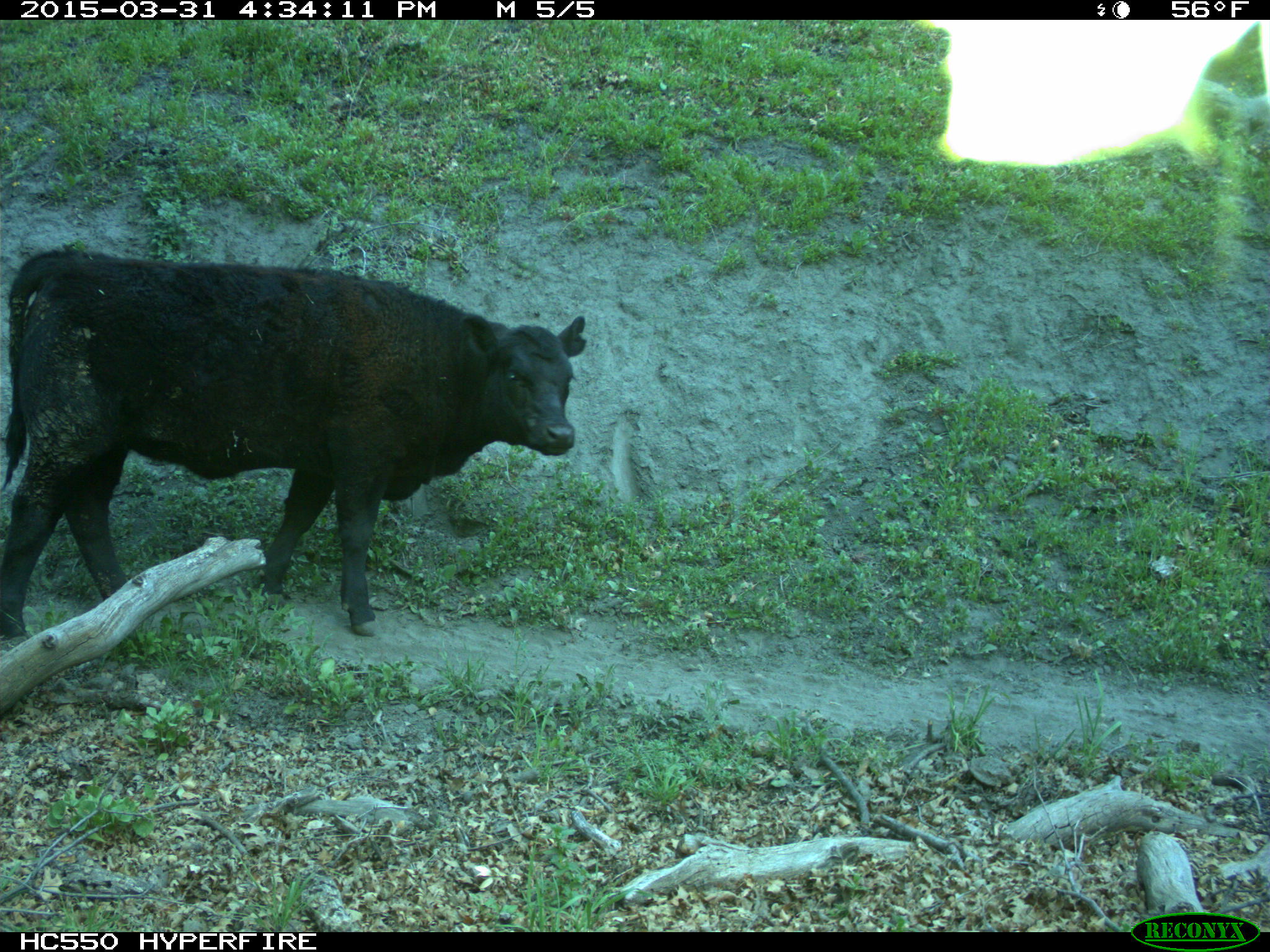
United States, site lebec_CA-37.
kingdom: Animalia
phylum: Chordata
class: Mammalia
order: Artiodactyla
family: Bovidae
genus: Bos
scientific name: Bos taurus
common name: domestic cow